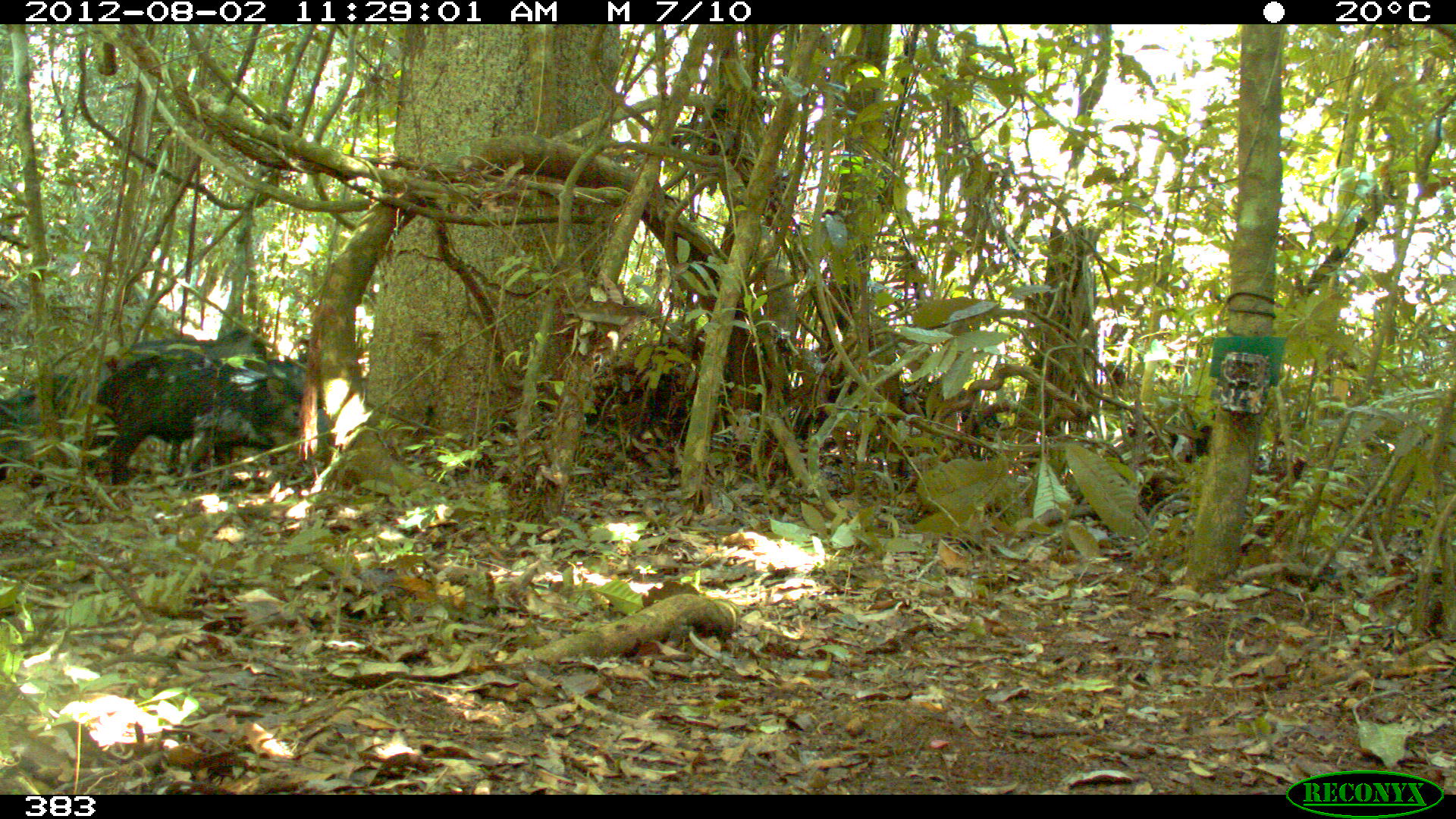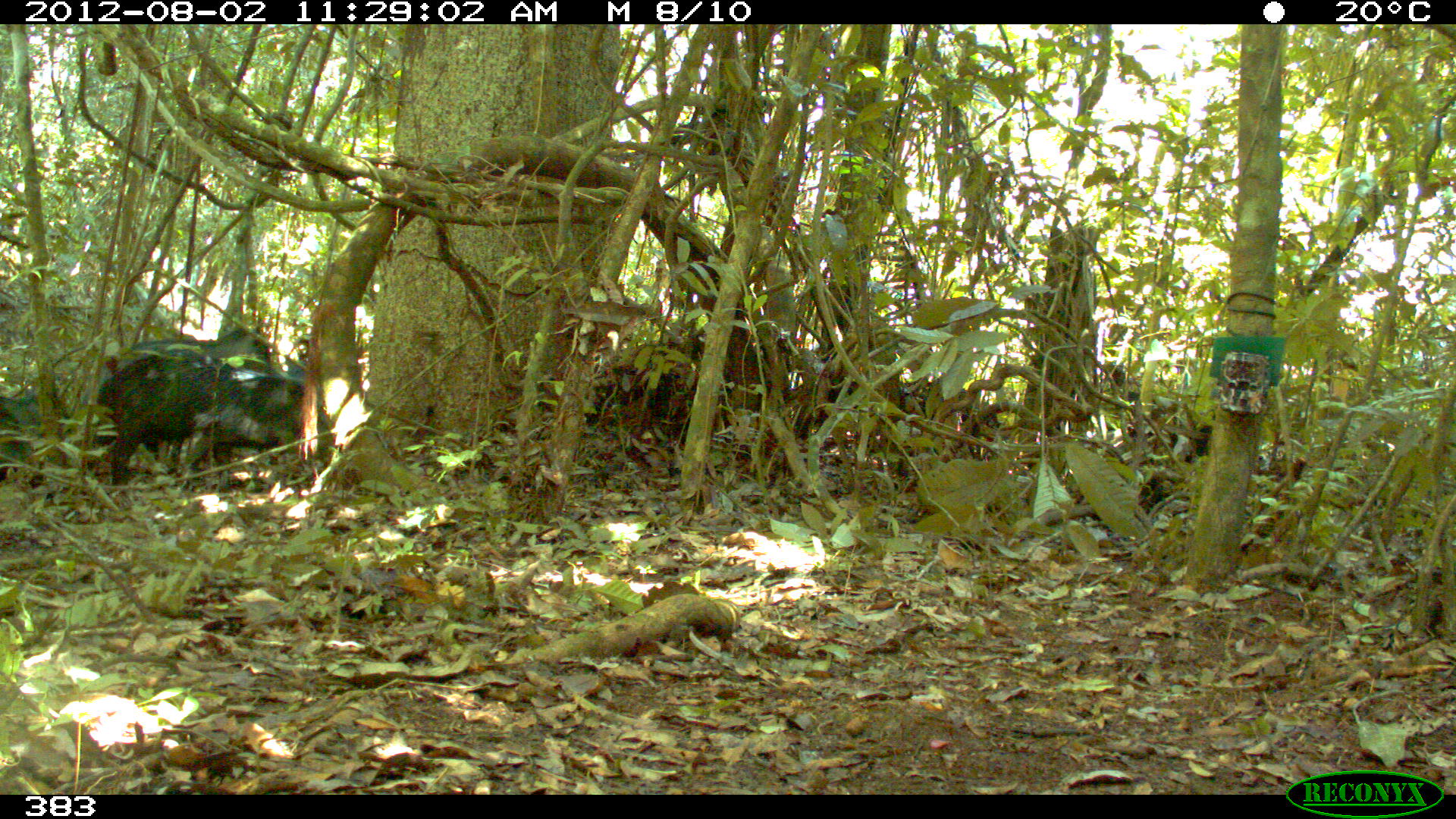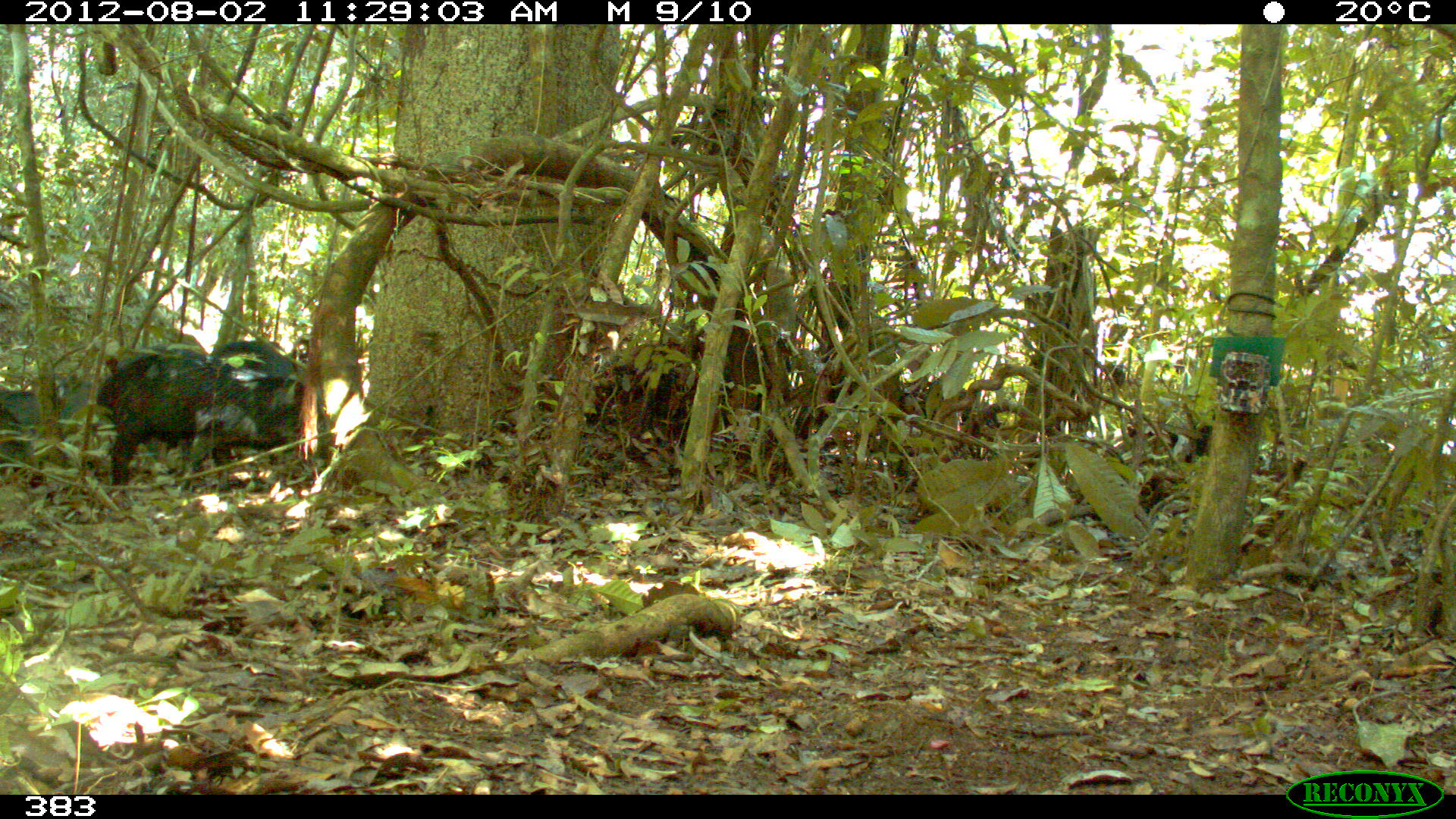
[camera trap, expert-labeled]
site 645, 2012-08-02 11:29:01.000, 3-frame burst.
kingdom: Animalia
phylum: Chordata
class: Mammalia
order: Artiodactyla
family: Tayassuidae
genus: Tayassu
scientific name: Tayassu pecari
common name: white-lipped peccary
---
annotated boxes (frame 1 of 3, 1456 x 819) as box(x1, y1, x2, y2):
tayassu pecari: box(81, 348, 310, 495); box(166, 349, 331, 499); box(97, 327, 270, 462); box(0, 371, 94, 491)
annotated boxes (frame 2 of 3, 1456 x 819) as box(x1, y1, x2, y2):
tayassu pecari: box(95, 355, 334, 486); box(99, 327, 271, 461); box(167, 353, 325, 472); box(0, 383, 75, 458)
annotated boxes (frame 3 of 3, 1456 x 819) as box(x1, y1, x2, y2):
tayassu pecari: box(96, 353, 332, 485); box(118, 340, 296, 460); box(181, 359, 332, 470); box(0, 380, 93, 432)